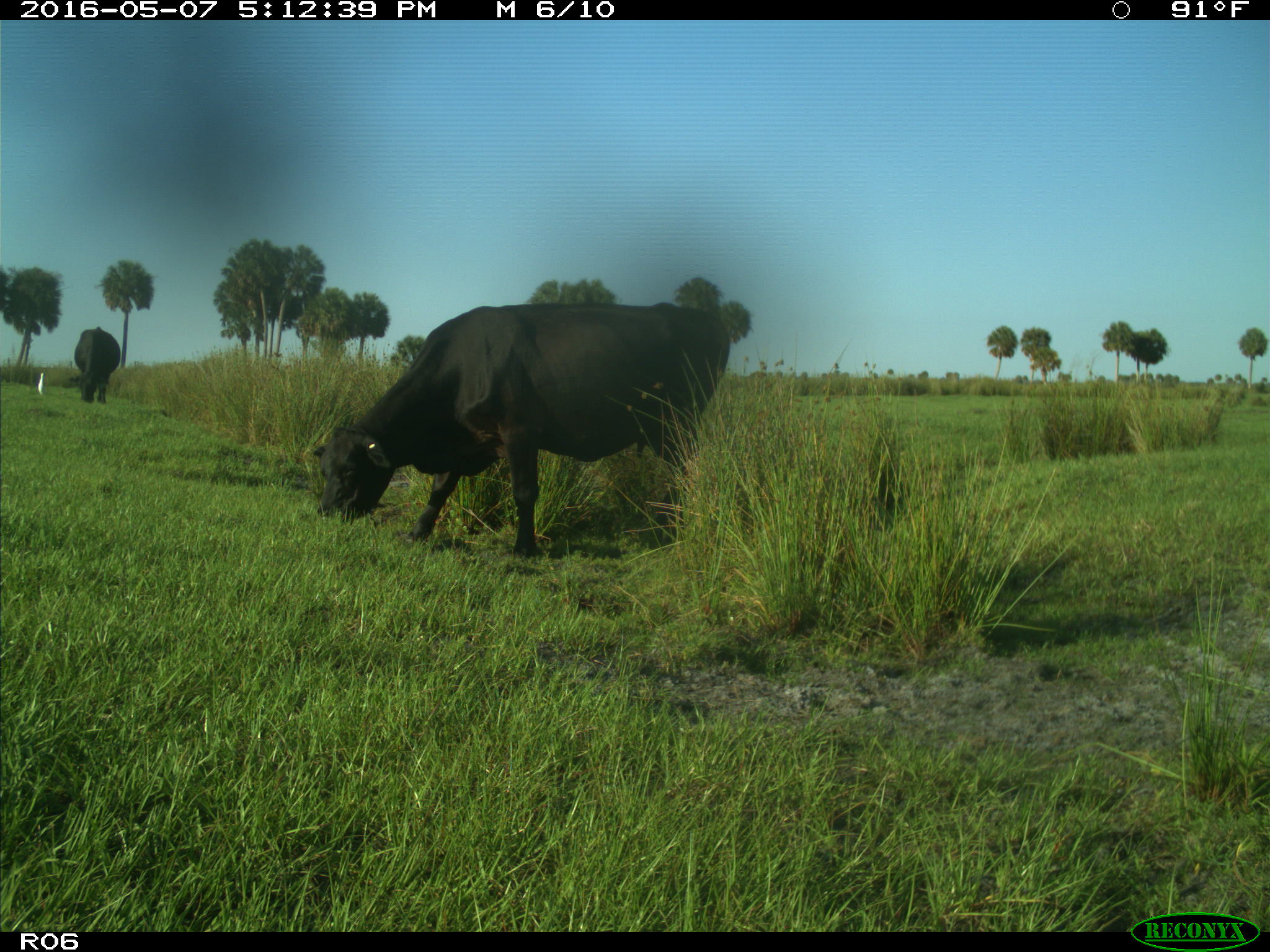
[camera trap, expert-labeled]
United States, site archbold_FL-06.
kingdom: Animalia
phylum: Chordata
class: Mammalia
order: Artiodactyla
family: Bovidae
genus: Bos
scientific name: Bos taurus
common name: domestic cow